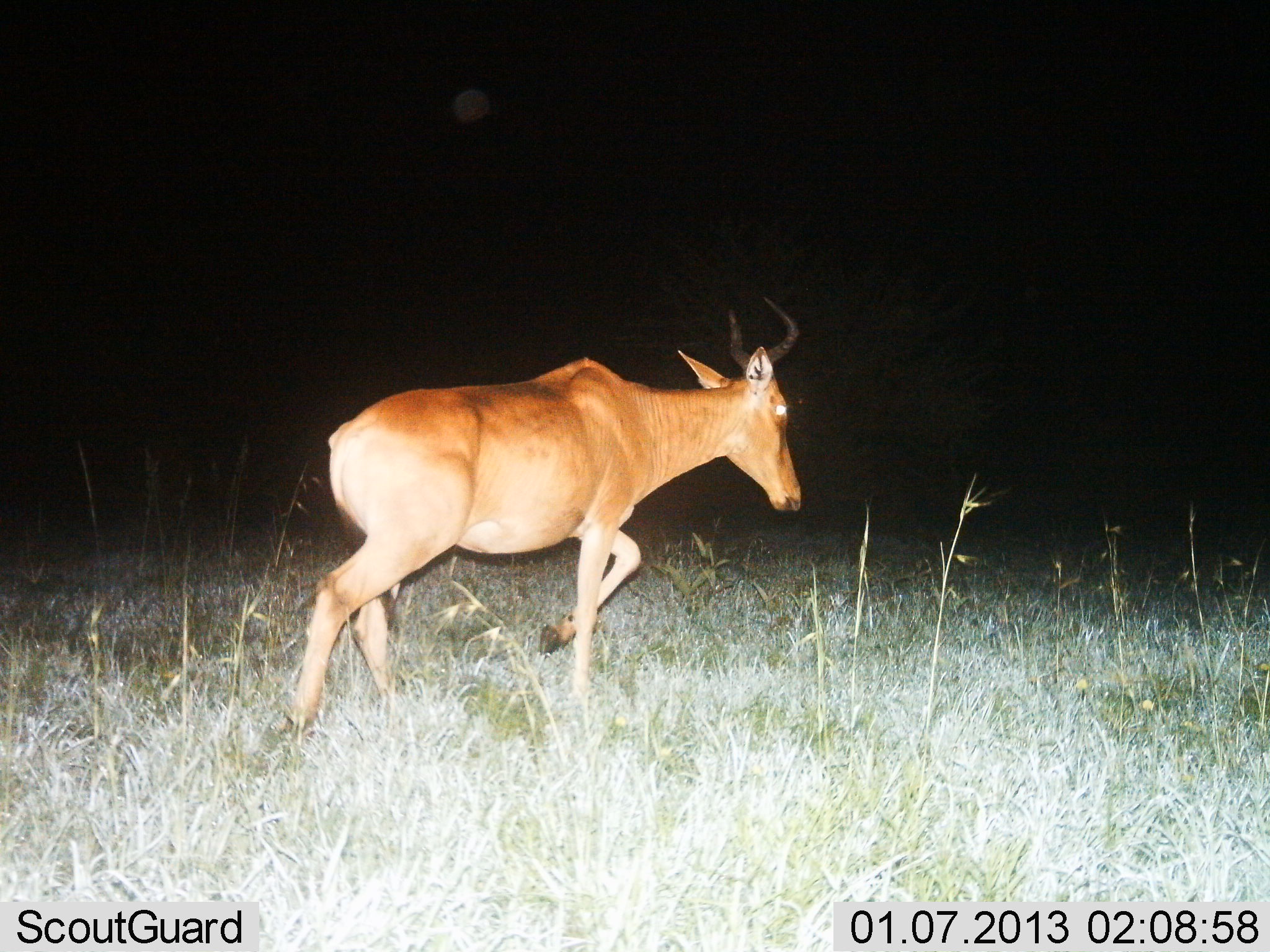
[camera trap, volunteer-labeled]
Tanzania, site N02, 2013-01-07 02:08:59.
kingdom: Animalia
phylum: Chordata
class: Mammalia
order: Artiodactyla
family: Bovidae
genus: Alcelaphus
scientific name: Alcelaphus buselaphus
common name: hartebeest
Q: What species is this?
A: Hartebeest (Alcelaphus buselaphus).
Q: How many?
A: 1.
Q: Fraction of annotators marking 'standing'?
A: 5%.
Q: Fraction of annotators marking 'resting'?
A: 0%.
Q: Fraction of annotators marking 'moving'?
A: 100%.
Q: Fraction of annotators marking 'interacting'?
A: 0%.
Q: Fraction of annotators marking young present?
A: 0%.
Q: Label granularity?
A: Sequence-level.